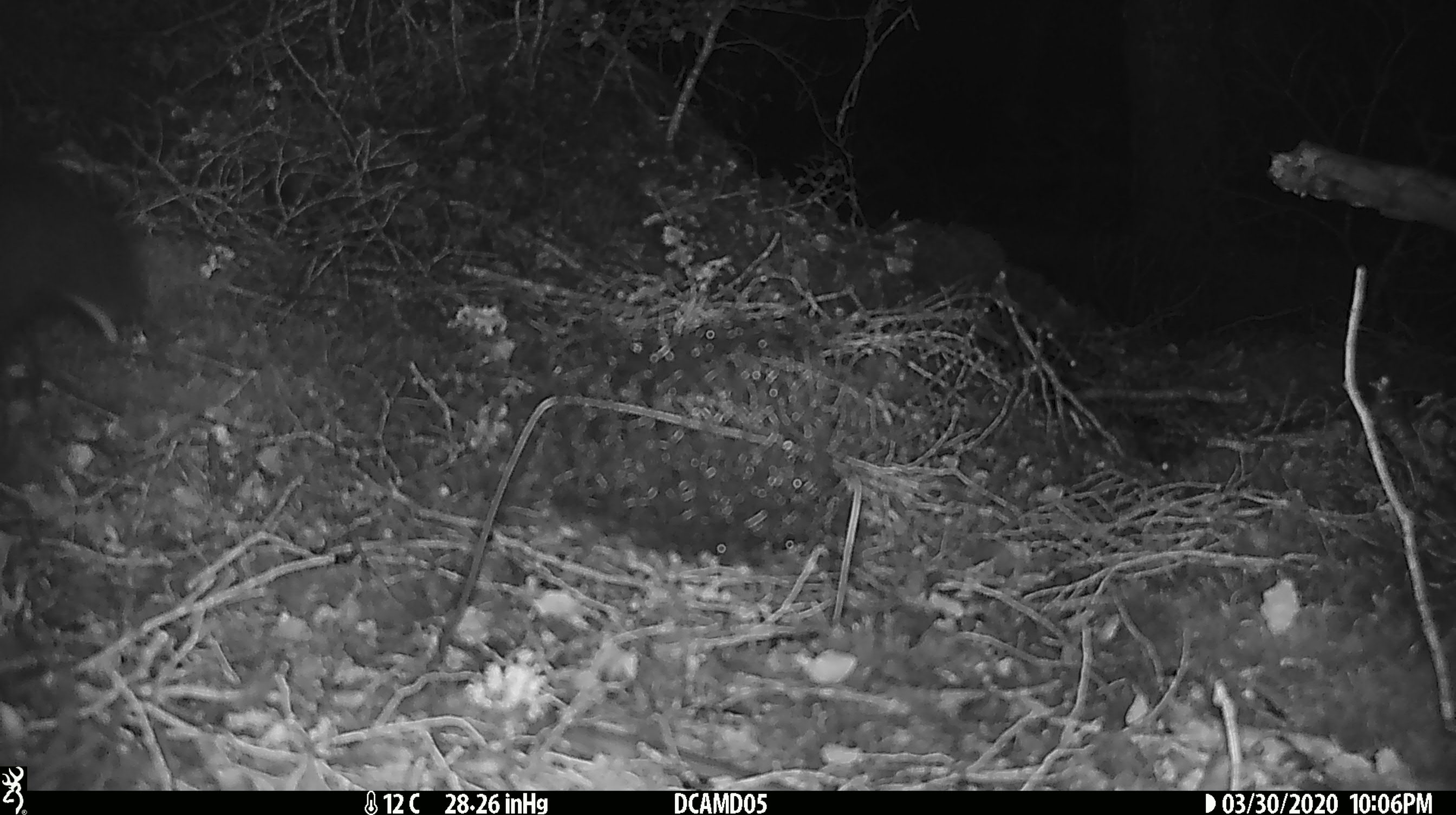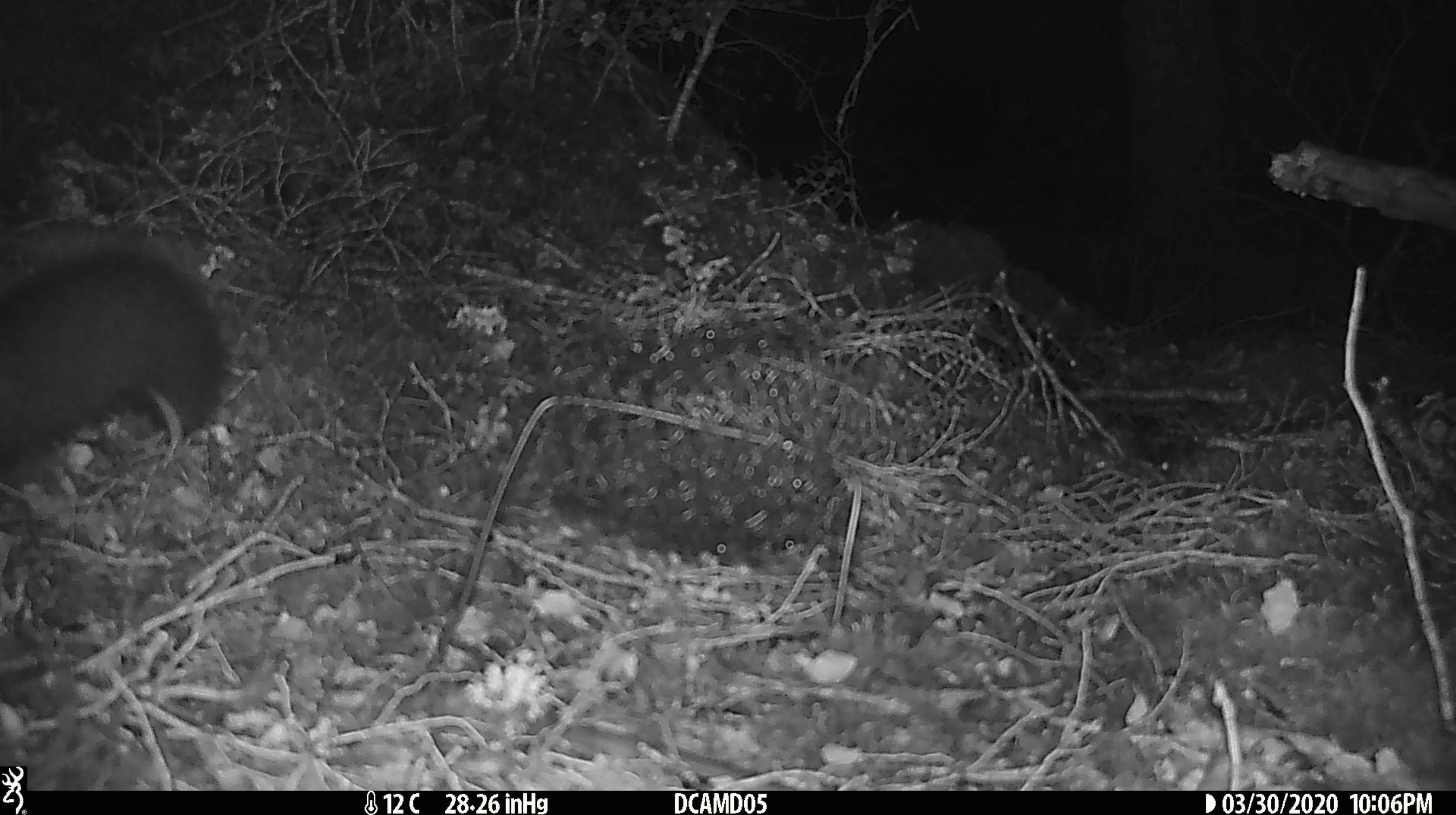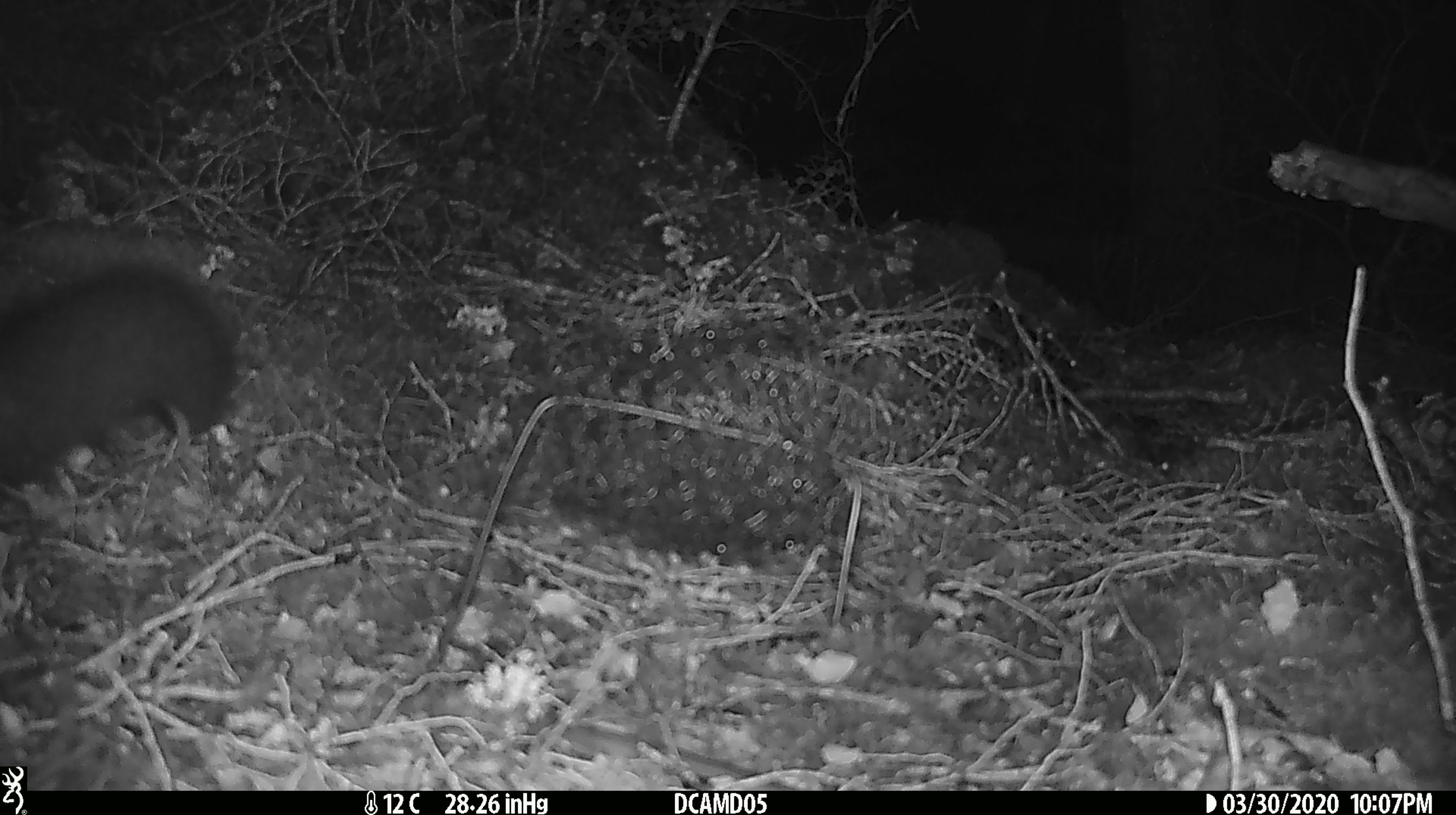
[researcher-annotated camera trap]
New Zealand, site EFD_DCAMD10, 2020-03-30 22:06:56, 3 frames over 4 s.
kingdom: Animalia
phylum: Chordata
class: Mammalia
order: Diprotodontia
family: Phalangeridae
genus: Trichosurus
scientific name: Trichosurus vulpecula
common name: common brushtail possum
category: possum